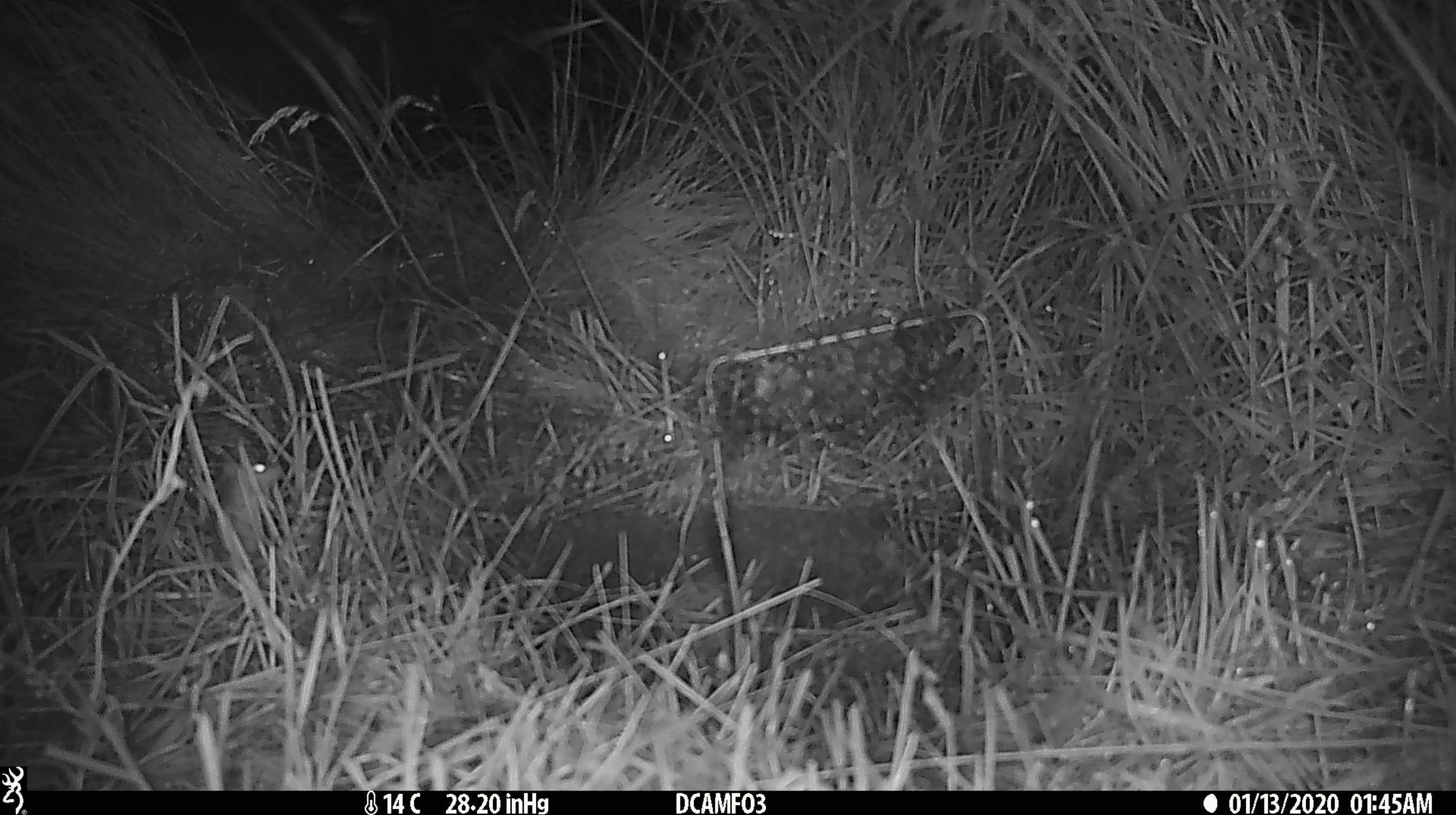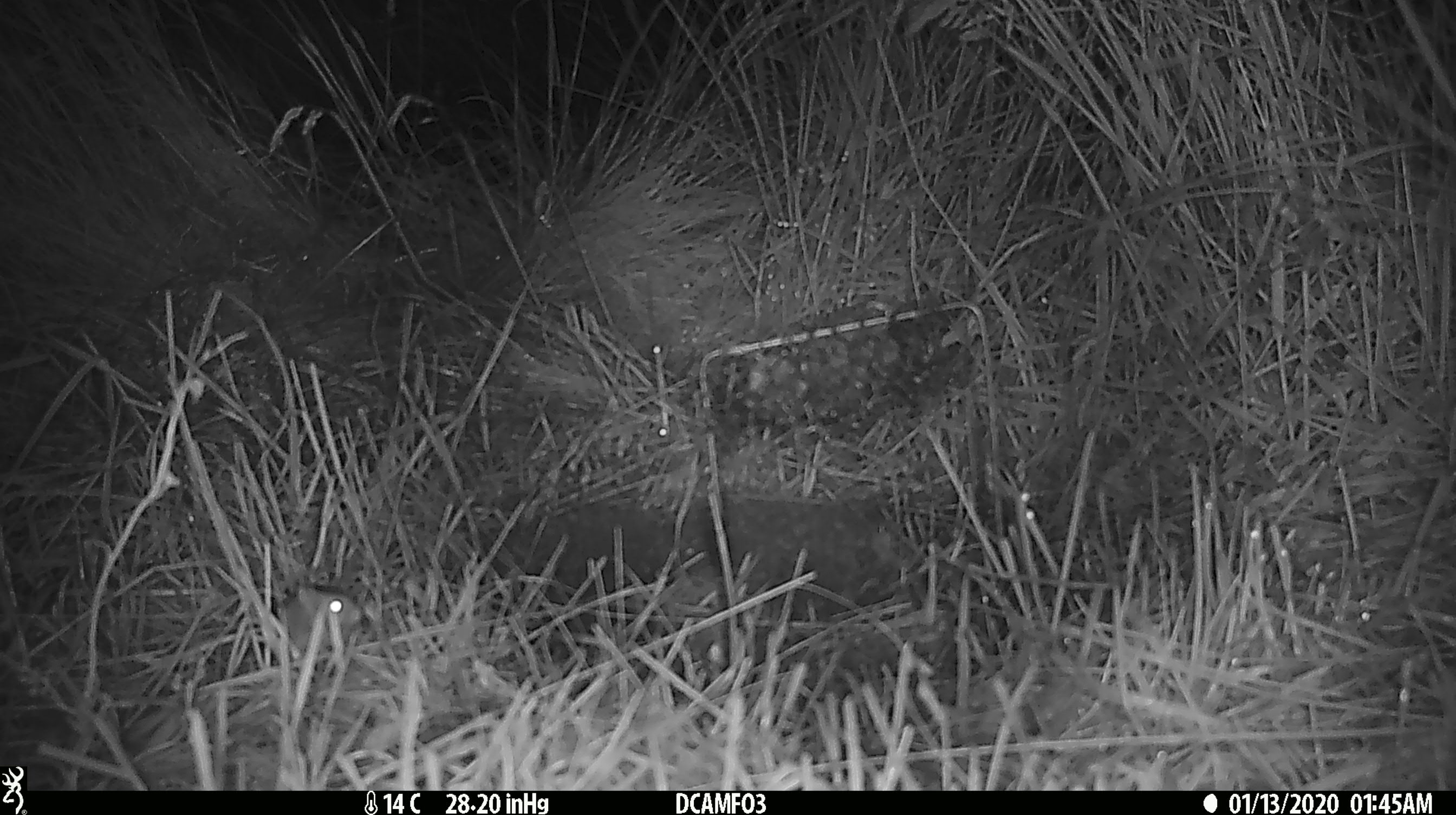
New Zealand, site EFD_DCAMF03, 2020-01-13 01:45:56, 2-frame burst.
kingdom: Animalia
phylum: Chordata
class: Mammalia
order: Rodentia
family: Muridae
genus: Mus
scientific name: Mus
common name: mouse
Mouse (Mus).